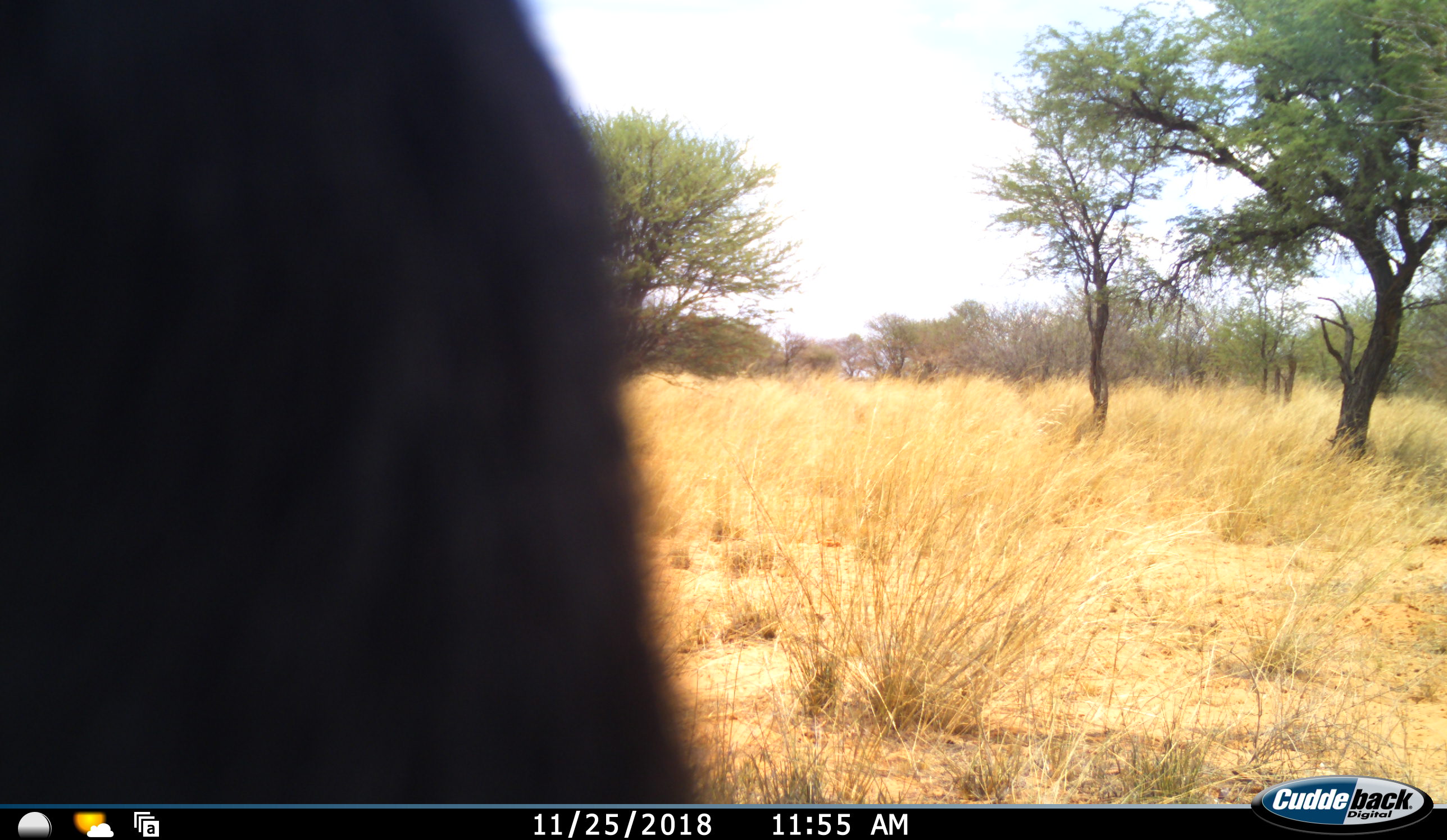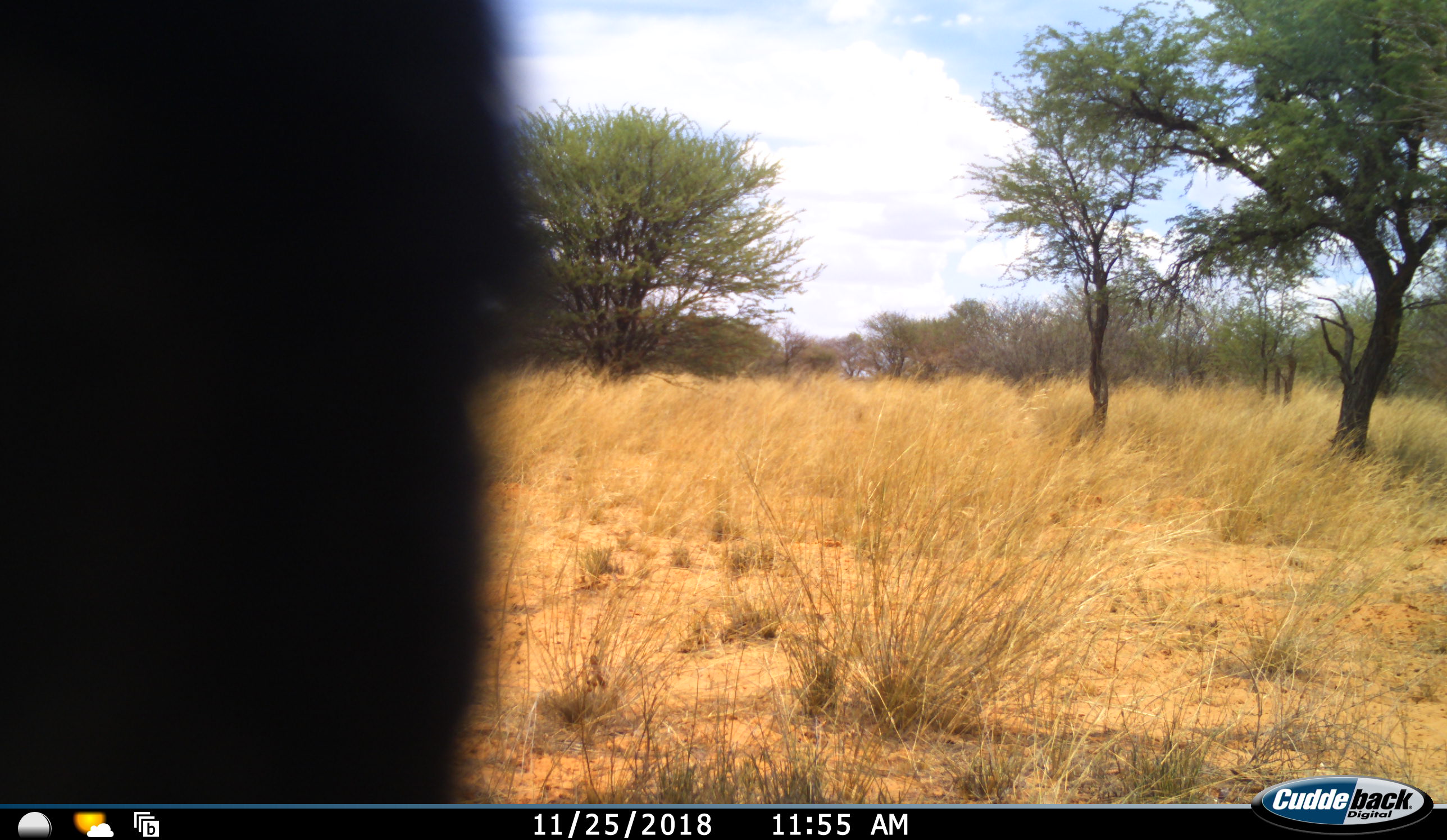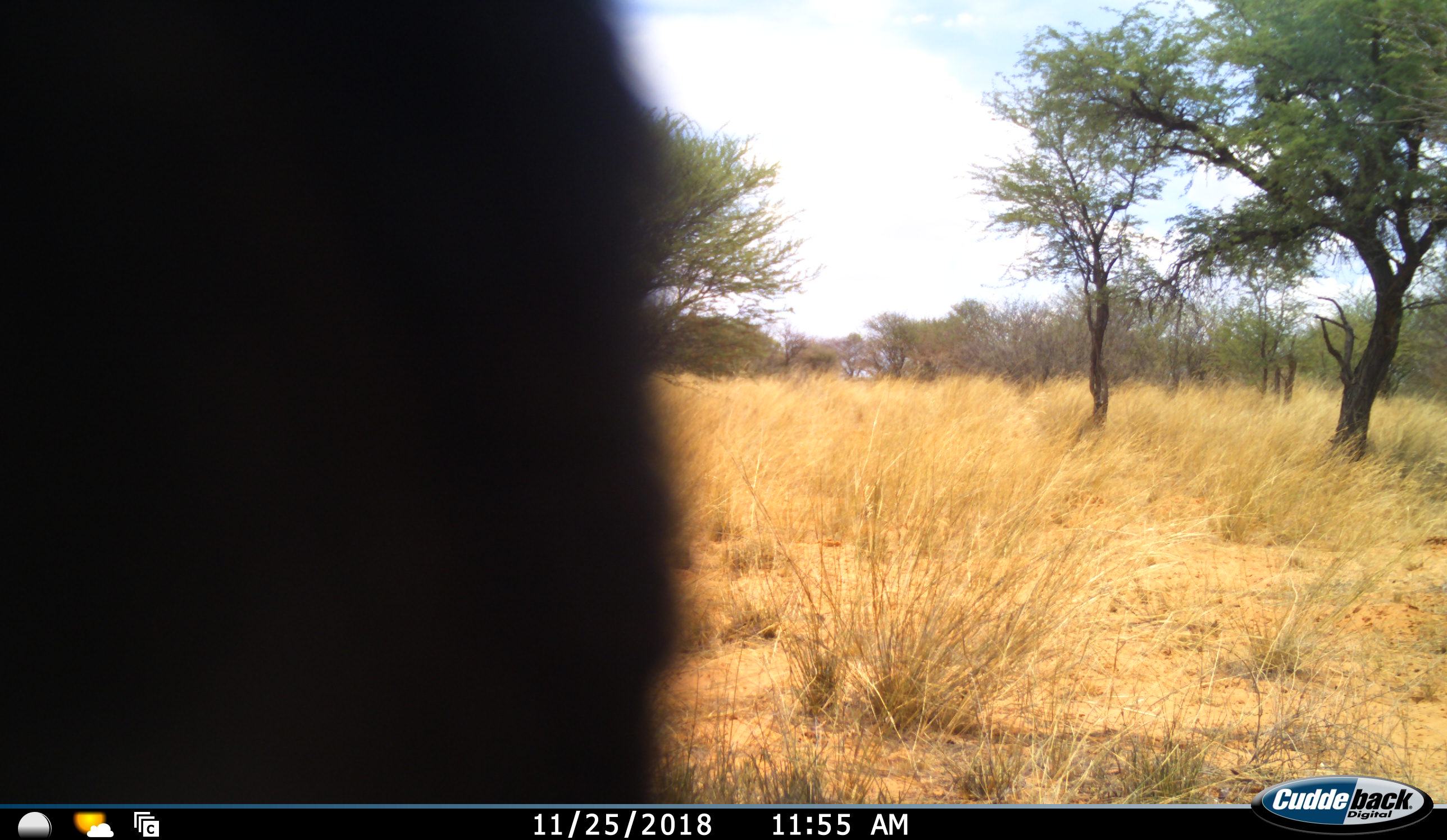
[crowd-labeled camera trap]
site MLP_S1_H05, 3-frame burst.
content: unidentified animal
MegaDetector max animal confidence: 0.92